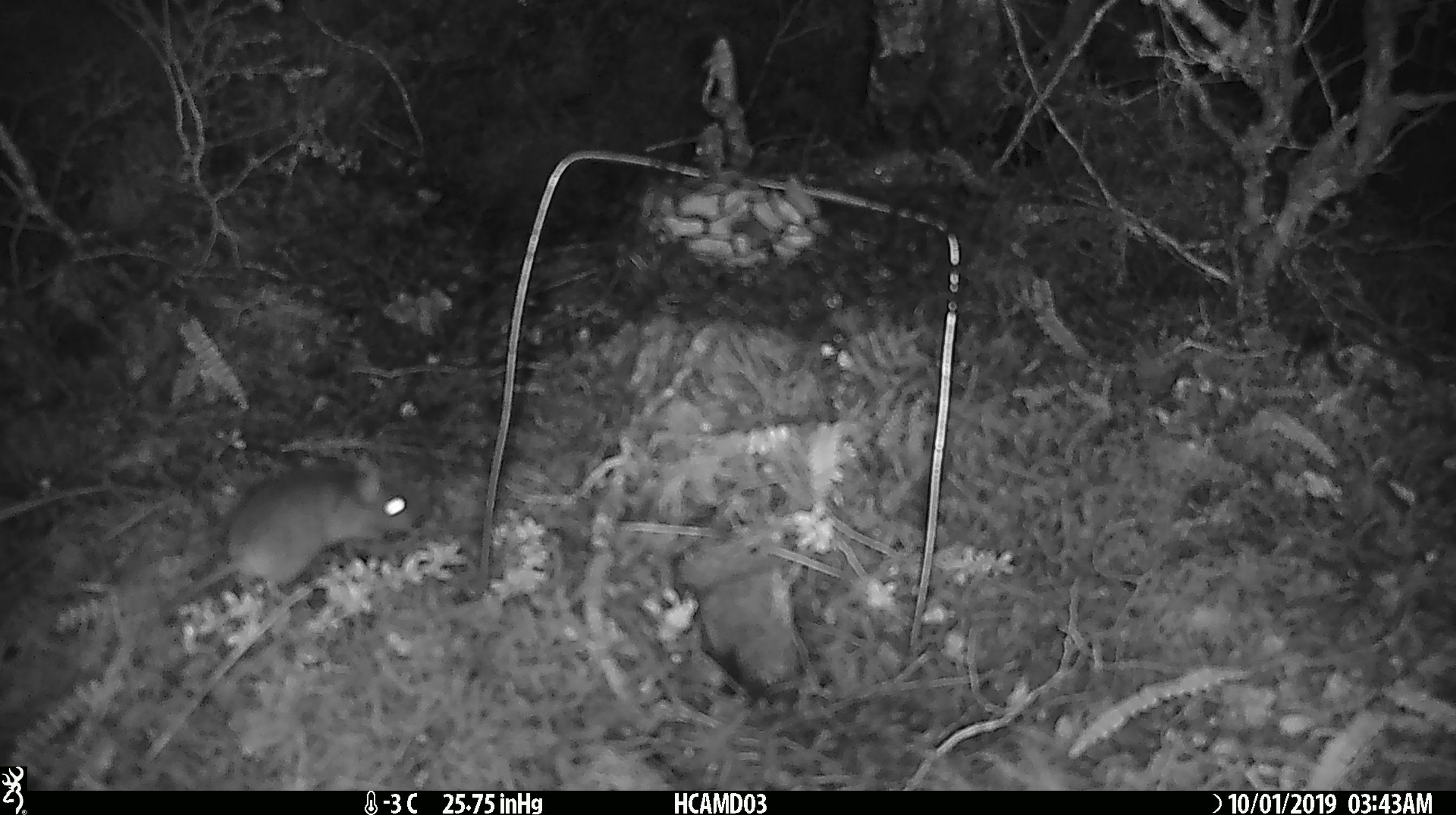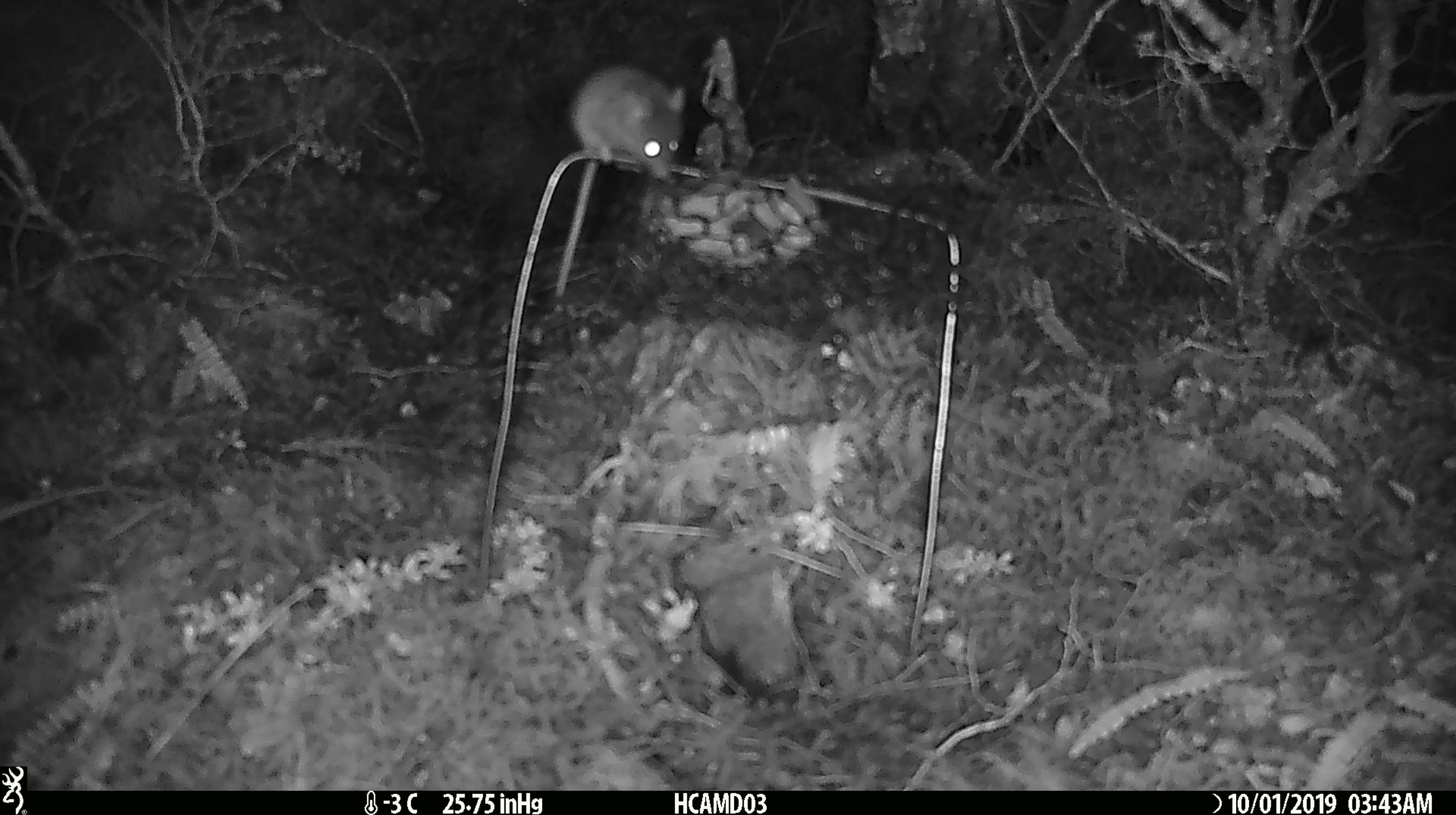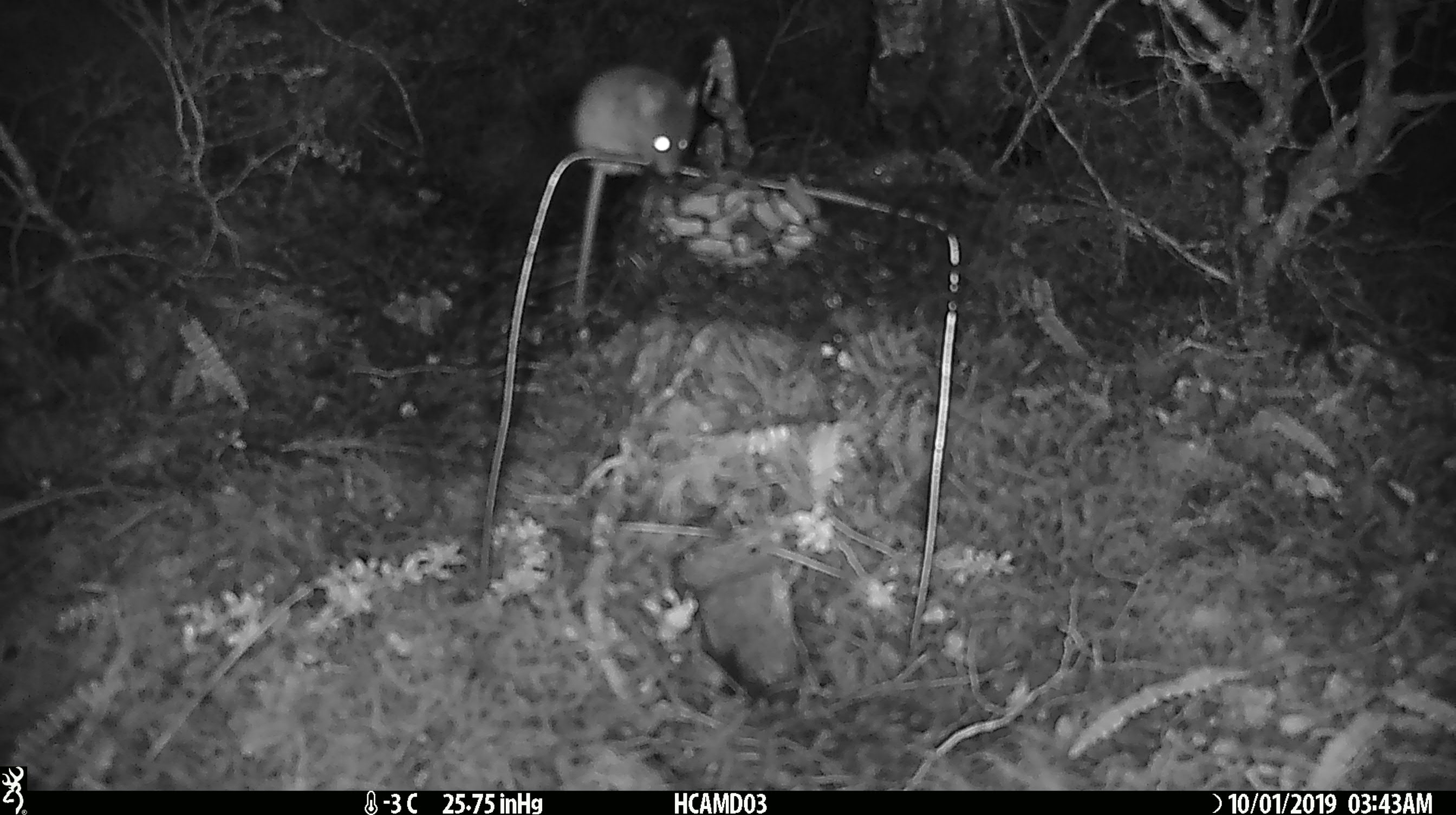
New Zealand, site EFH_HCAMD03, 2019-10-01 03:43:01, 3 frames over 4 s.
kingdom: Animalia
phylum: Chordata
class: Mammalia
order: Rodentia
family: Muridae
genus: Mus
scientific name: Mus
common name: mouse